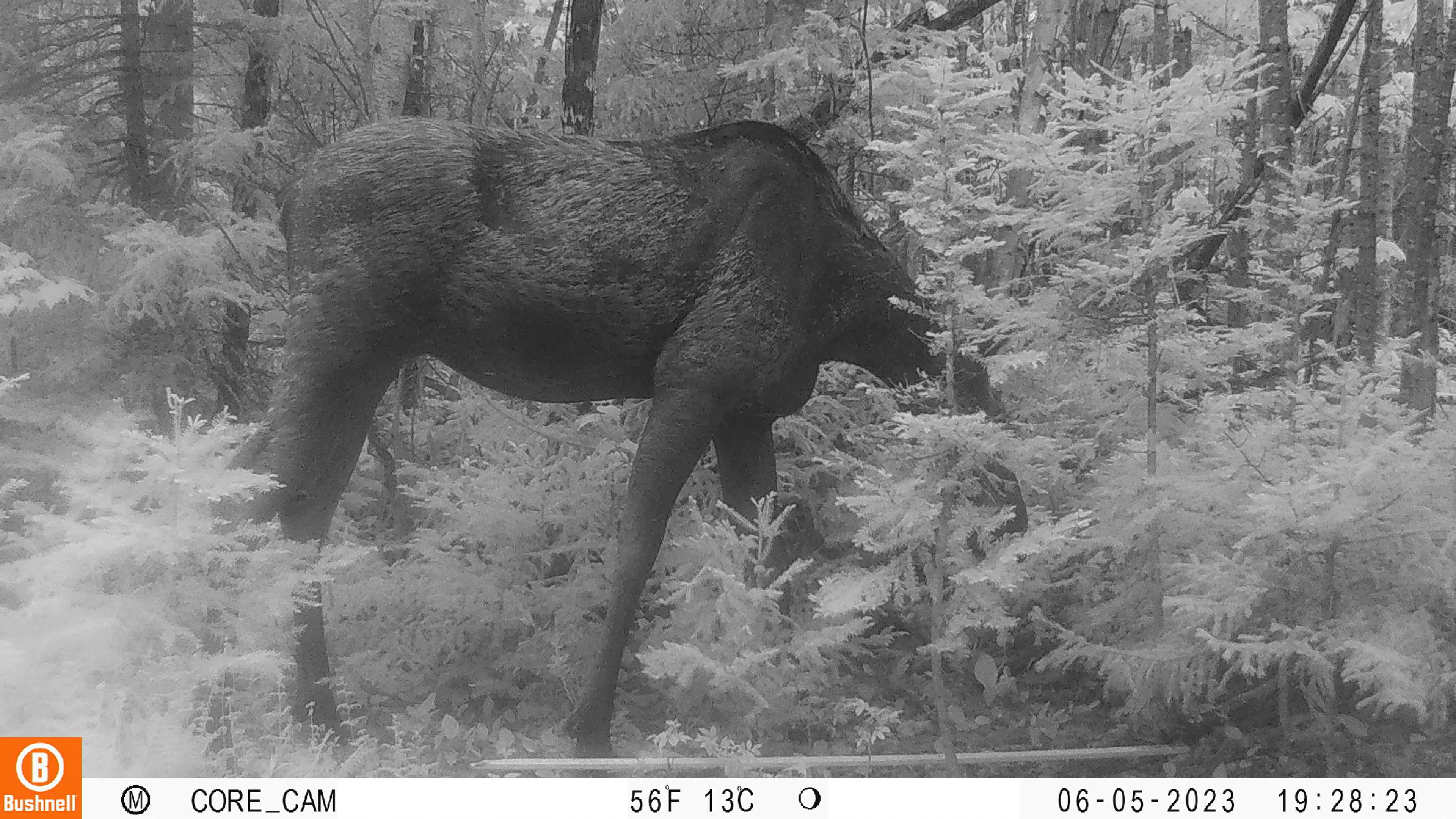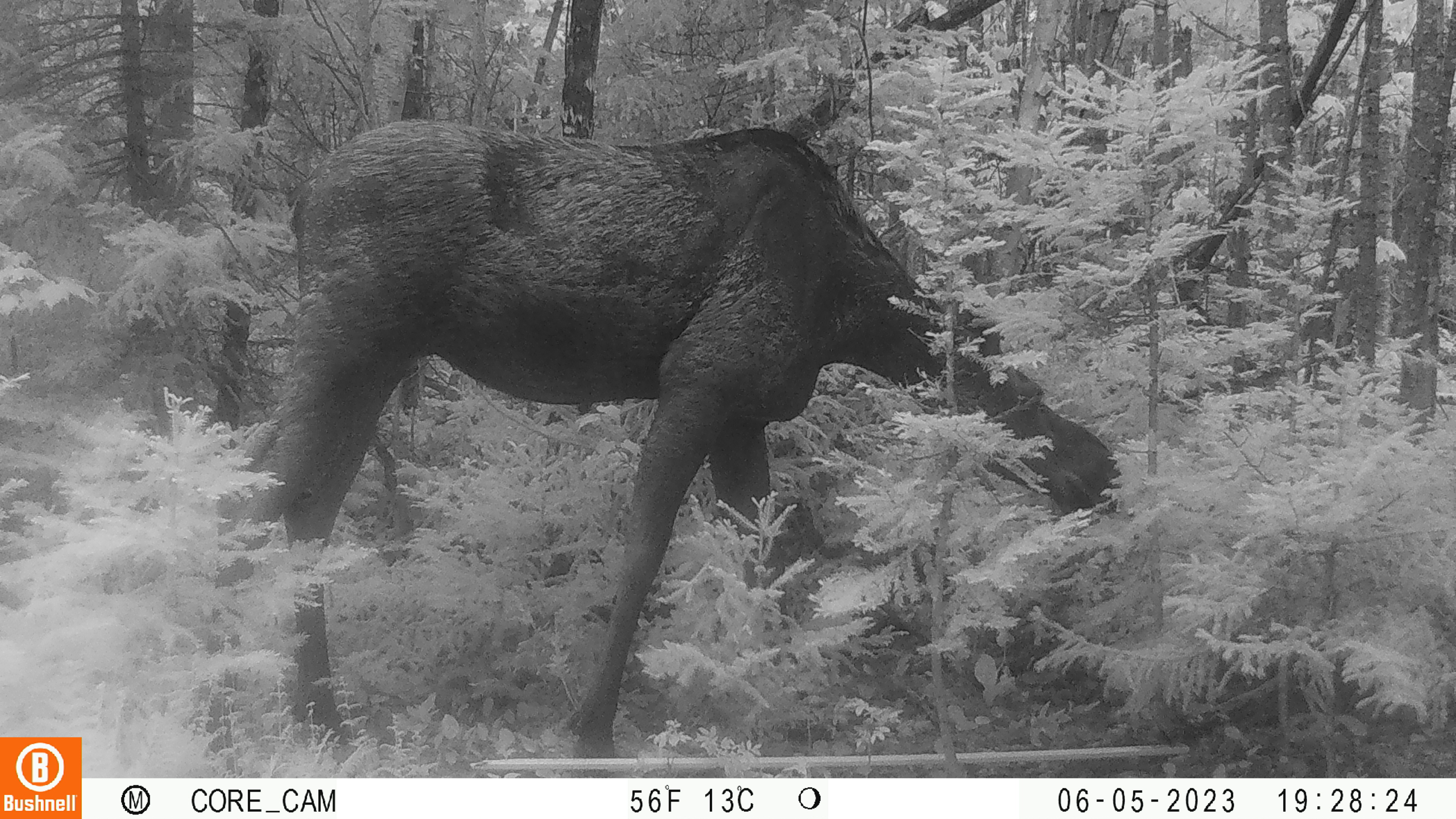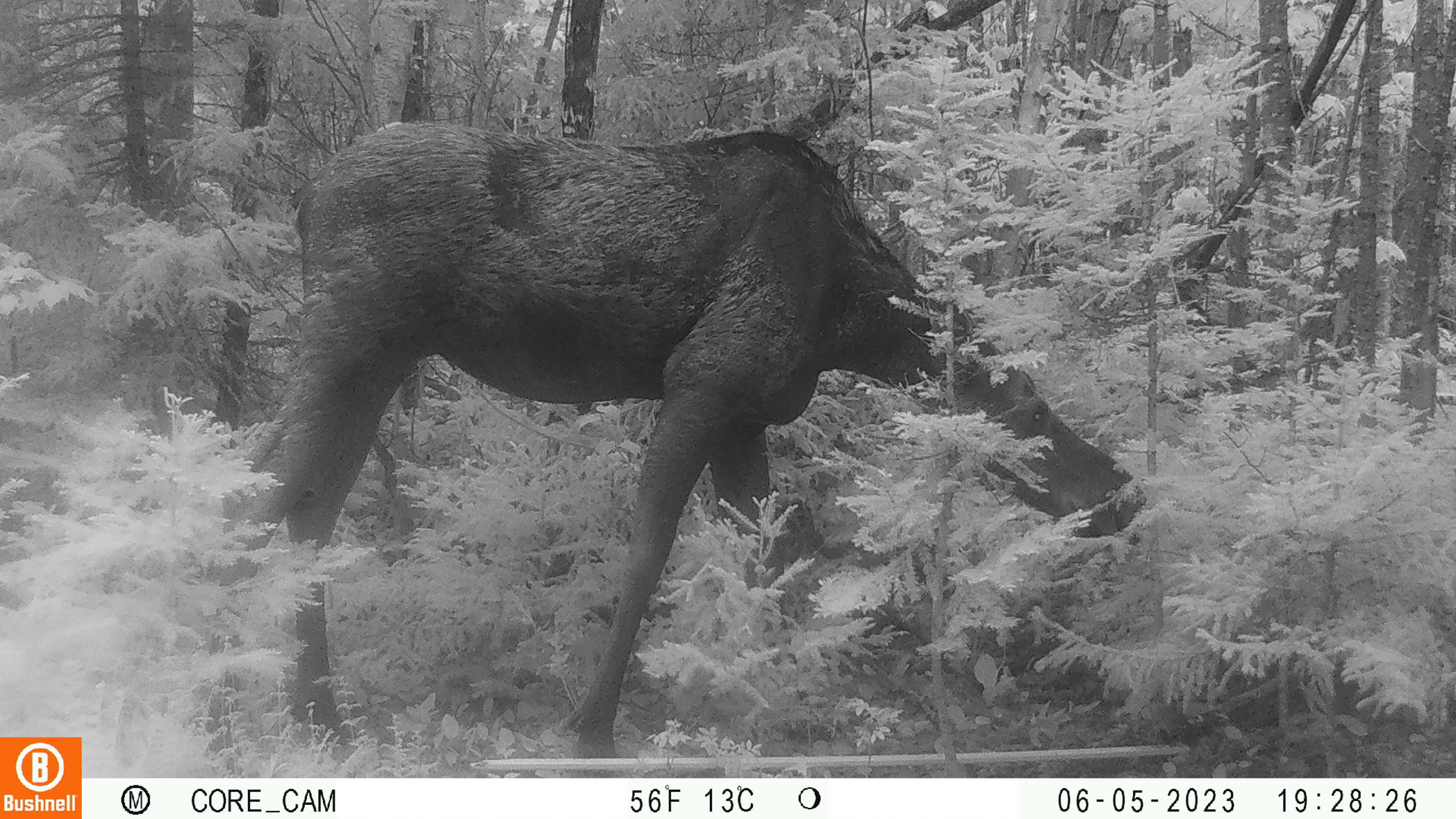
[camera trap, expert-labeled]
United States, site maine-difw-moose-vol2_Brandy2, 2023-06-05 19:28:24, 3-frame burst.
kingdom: Animalia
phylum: Chordata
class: Mammalia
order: Artiodactyla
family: Cervidae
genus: Alces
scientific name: Alces alces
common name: moose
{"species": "moose (Alces alces)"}